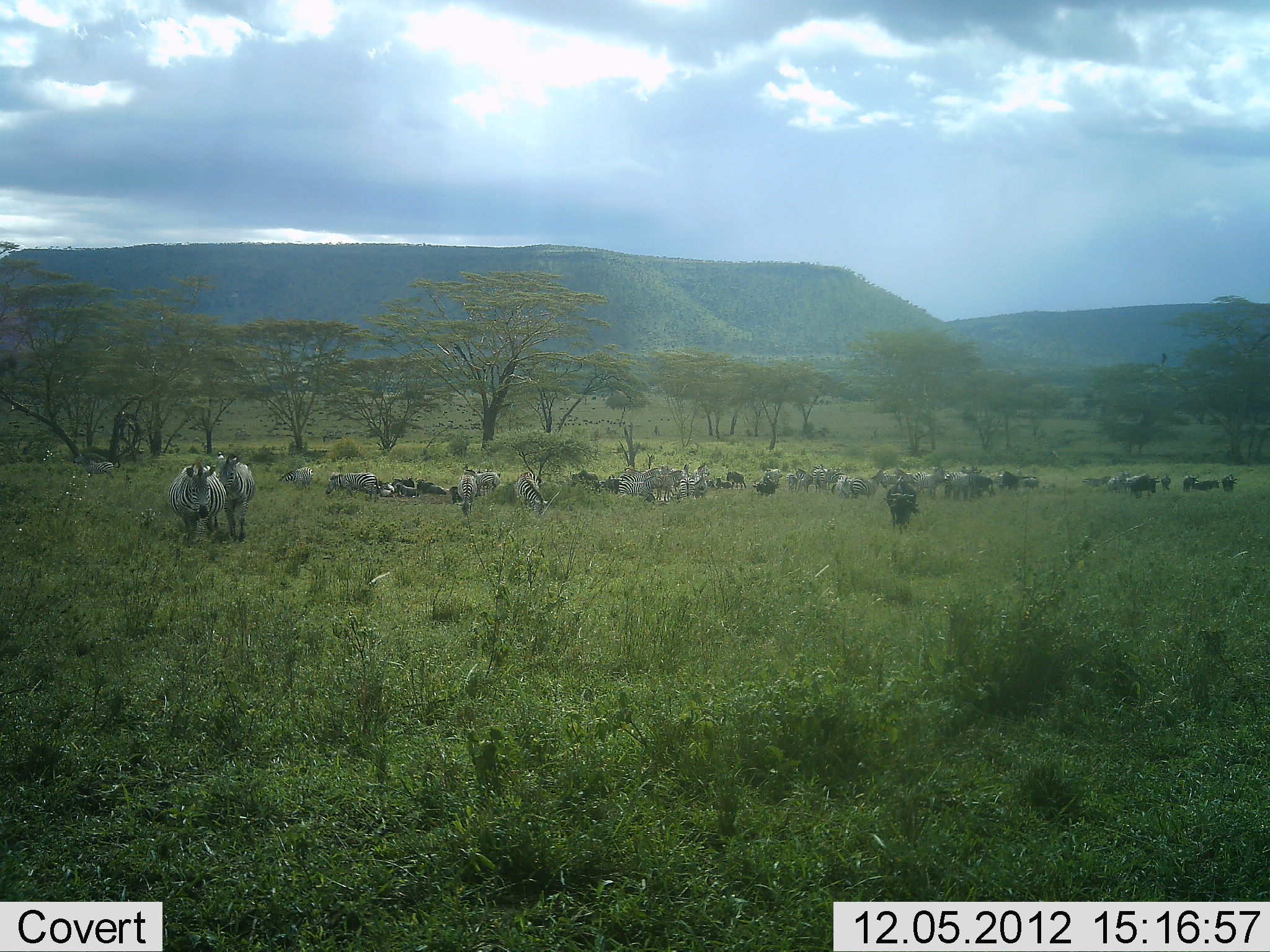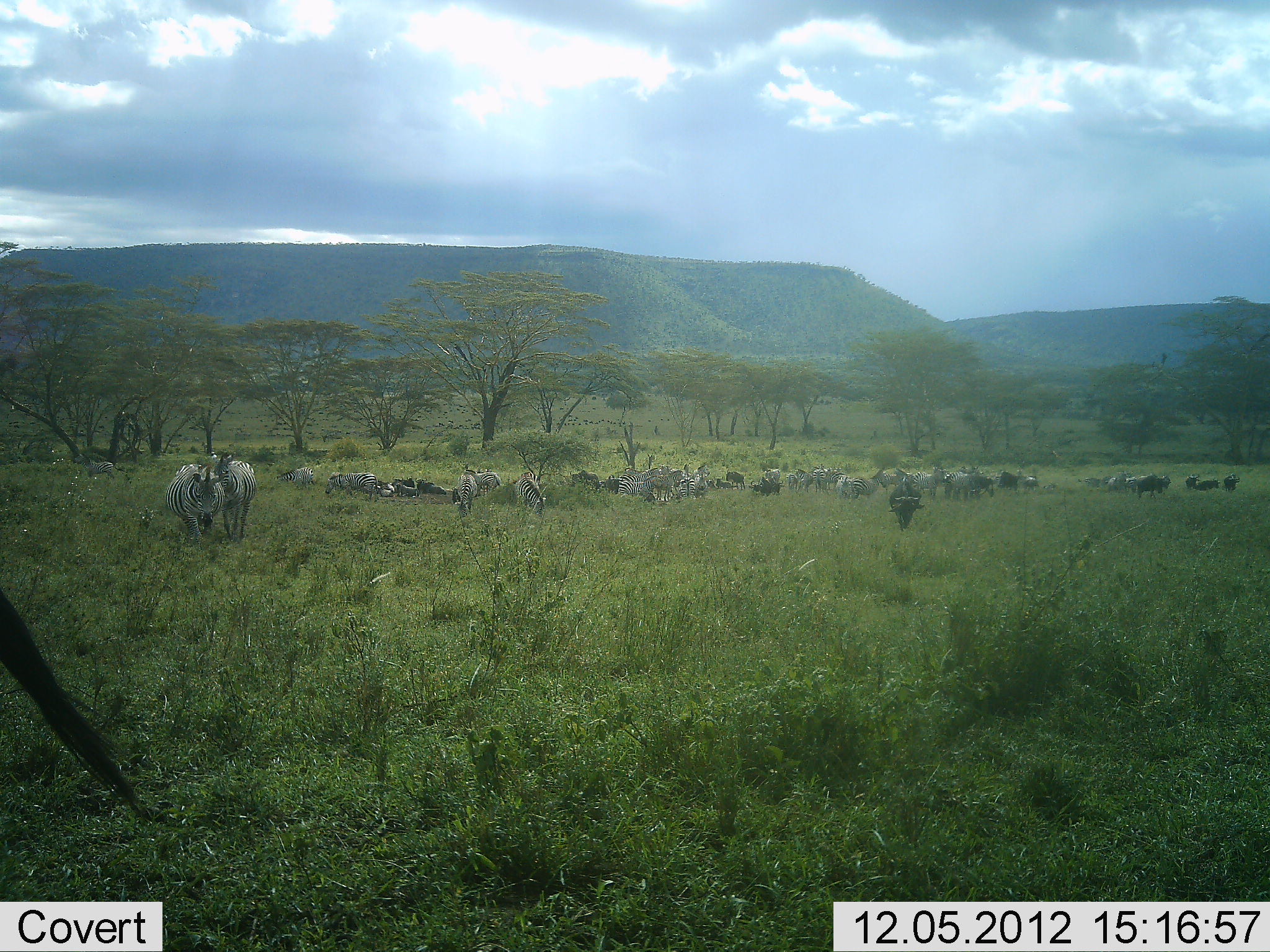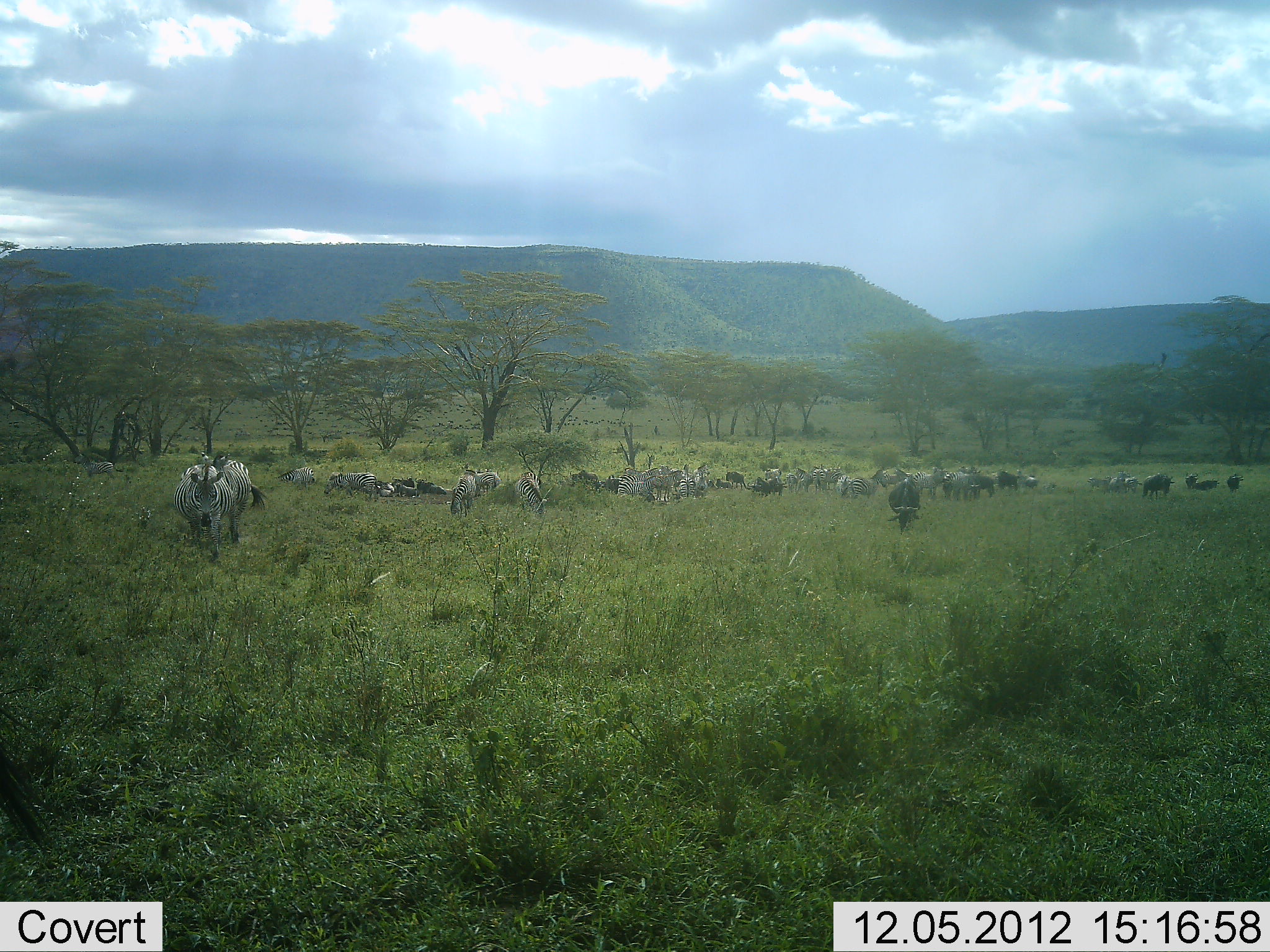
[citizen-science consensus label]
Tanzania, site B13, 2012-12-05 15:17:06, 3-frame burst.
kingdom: Animalia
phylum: Chordata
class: Mammalia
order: Artiodactyla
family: Bovidae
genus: Connochaetes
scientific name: Connochaetes taurinus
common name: blue wildebeest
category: wildebeest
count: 10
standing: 82%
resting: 27%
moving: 36%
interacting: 9%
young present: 0%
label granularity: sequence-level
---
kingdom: Animalia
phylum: Chordata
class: Mammalia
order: Perissodactyla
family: Equidae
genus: Equus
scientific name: Equus quagga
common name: plains zebra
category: zebra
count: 11-50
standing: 73%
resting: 33%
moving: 40%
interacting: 7%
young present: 0%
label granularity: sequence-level